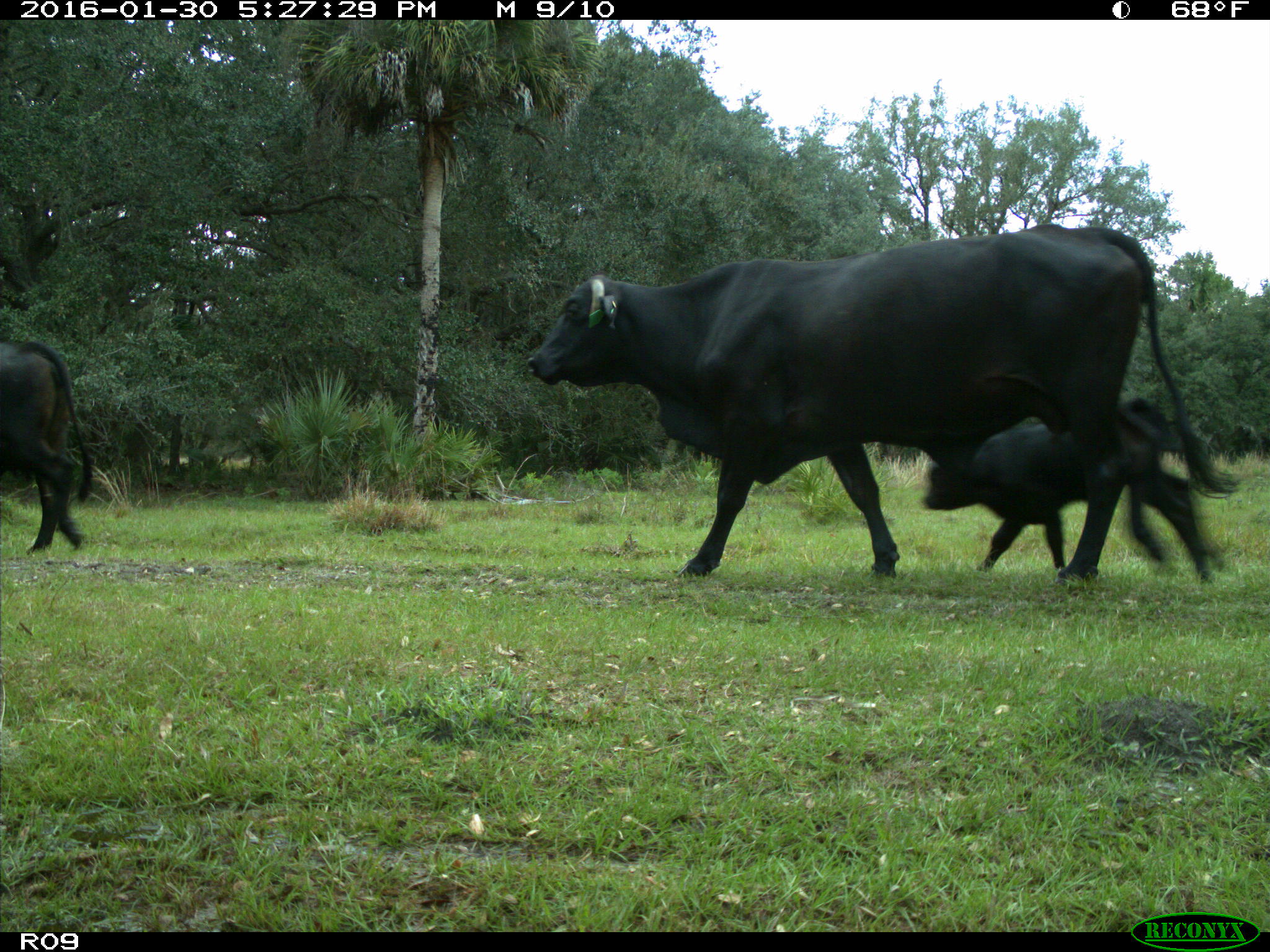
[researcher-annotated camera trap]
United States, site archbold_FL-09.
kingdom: Animalia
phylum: Chordata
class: Mammalia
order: Artiodactyla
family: Bovidae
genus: Bos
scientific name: Bos taurus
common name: domestic cow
Bos taurus (domestic cow).